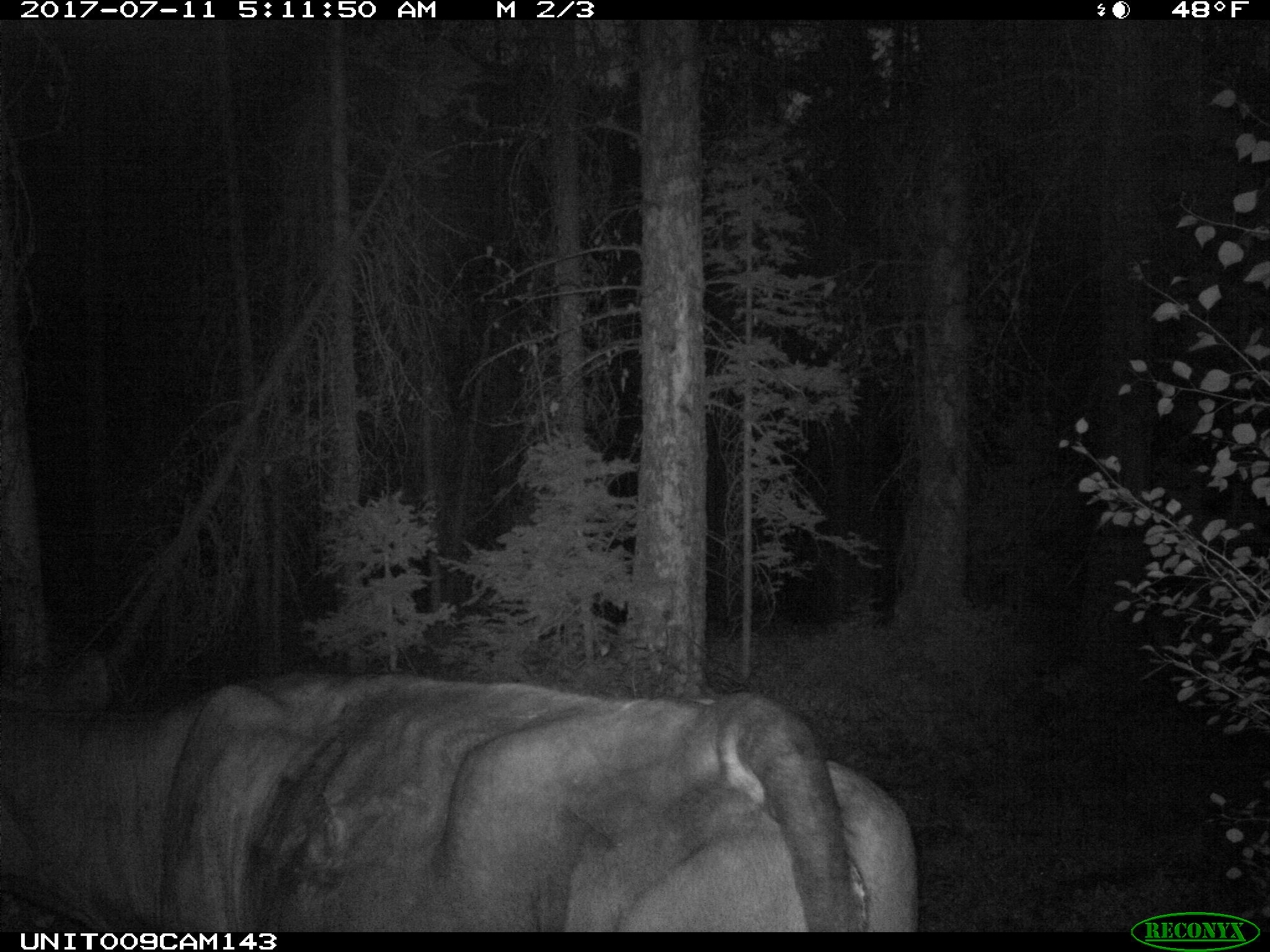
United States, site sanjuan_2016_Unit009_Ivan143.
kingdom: Animalia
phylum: Chordata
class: Mammalia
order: Artiodactyla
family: Bovidae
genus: Bos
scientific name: Bos taurus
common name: domestic cow